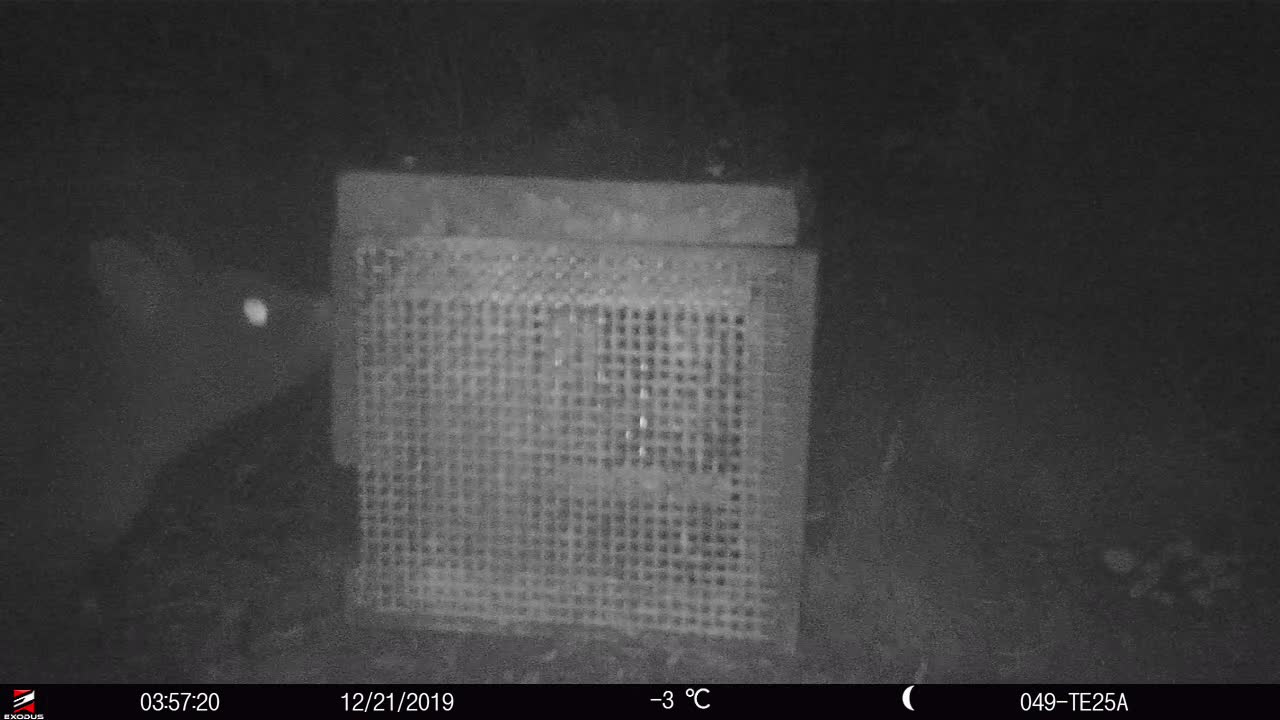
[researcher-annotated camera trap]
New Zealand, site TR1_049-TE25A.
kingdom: Animalia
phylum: Chordata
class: Mammalia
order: Diprotodontia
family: Phalangeridae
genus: Trichosurus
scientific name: Trichosurus vulpecula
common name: common brushtail possum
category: possum